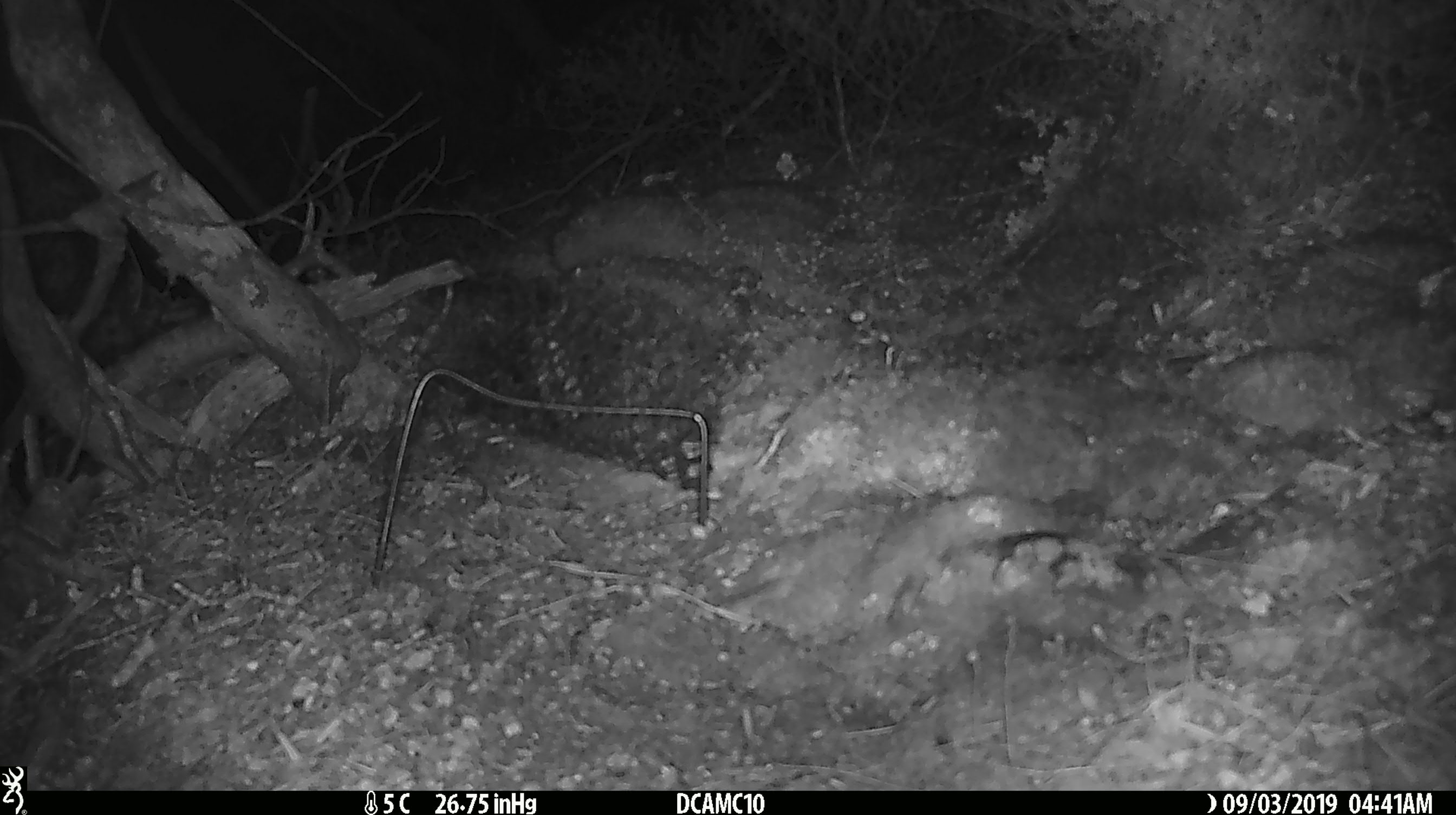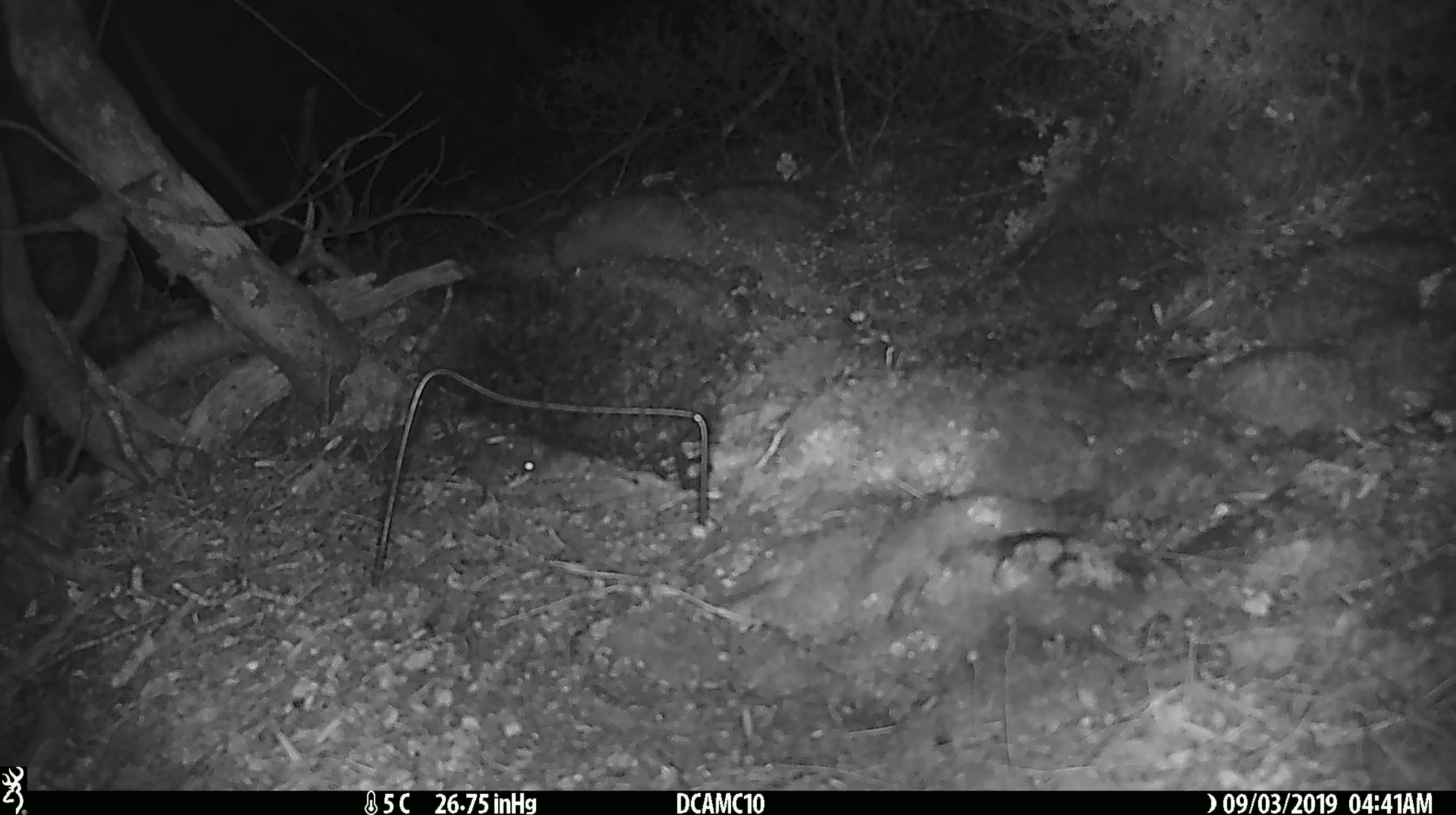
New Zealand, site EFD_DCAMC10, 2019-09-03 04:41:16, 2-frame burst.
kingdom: Animalia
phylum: Chordata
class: Mammalia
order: Rodentia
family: Muridae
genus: Mus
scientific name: Mus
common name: mouse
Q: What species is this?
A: Mouse (Mus).